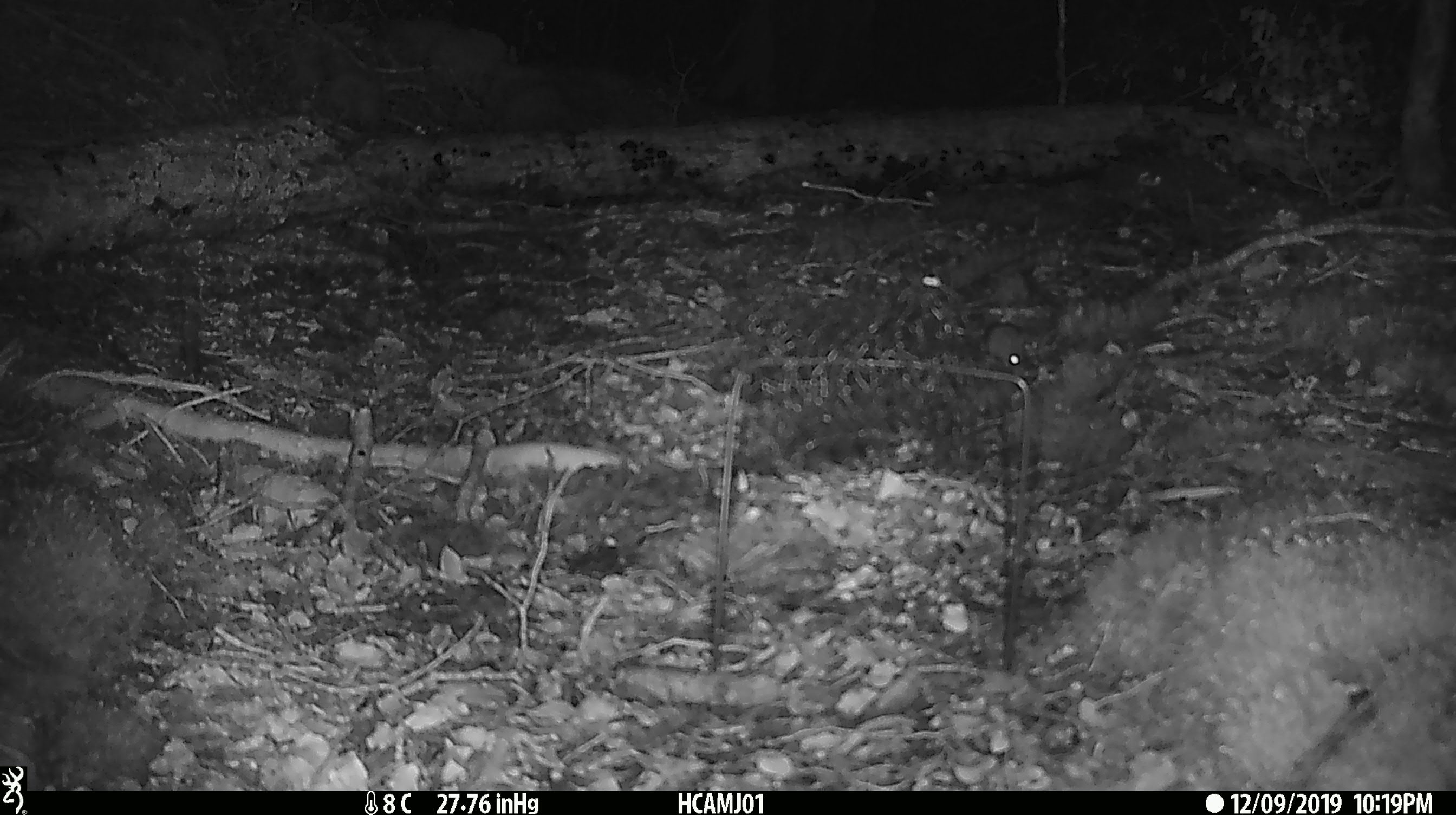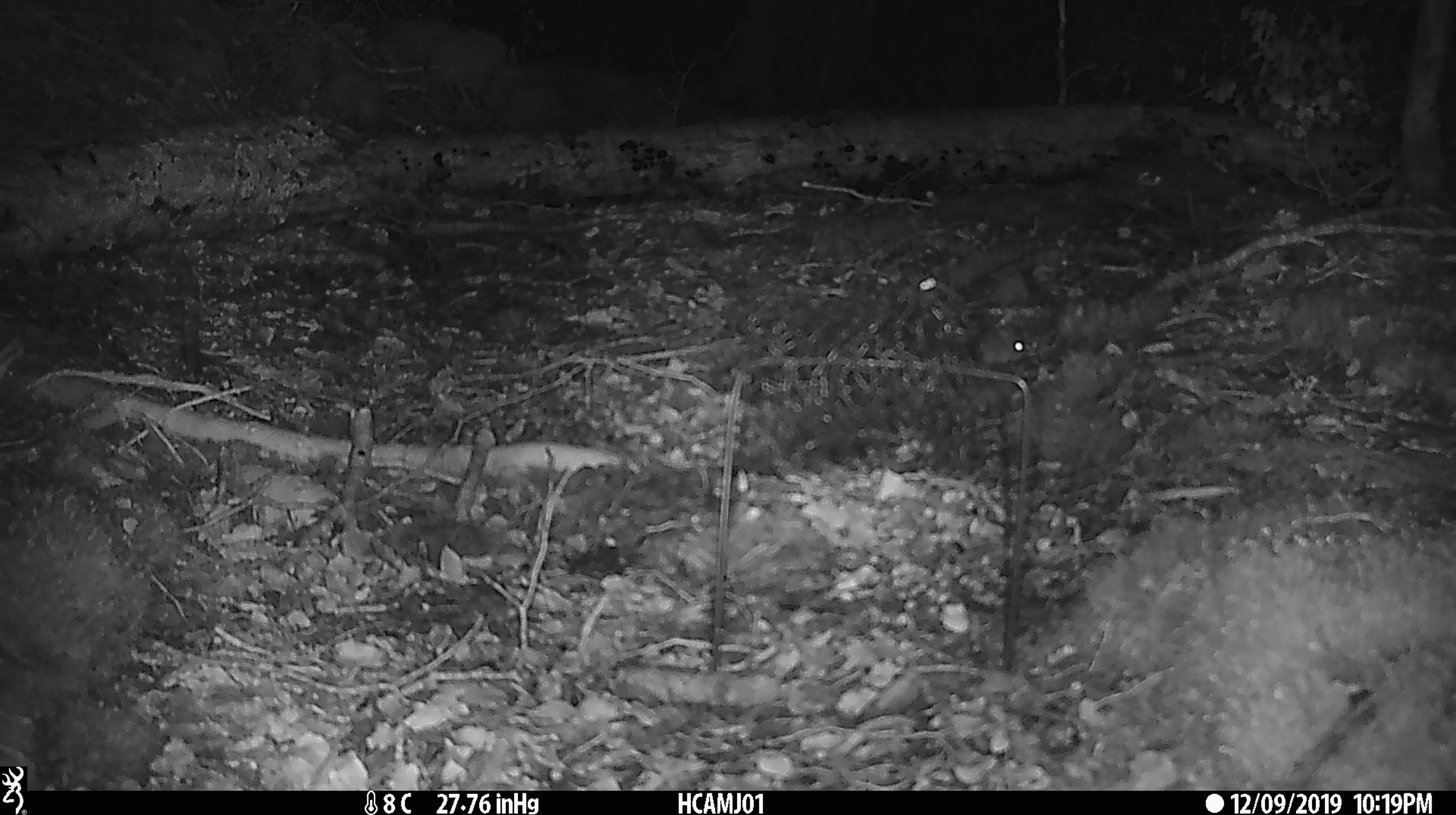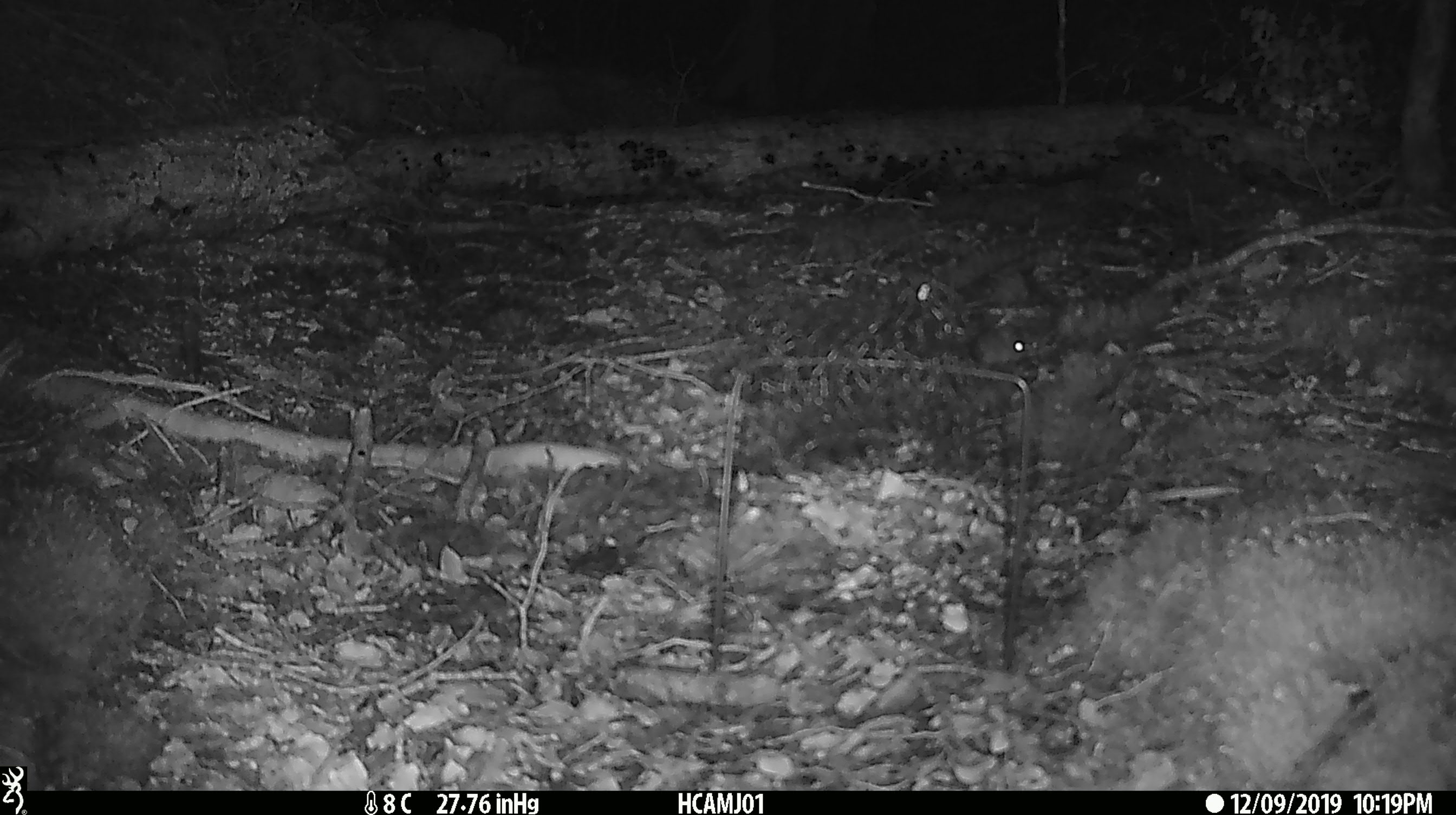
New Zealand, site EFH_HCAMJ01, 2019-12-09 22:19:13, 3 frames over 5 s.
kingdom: Animalia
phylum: Chordata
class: Mammalia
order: Rodentia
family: Muridae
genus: Mus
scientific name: Mus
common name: mouse